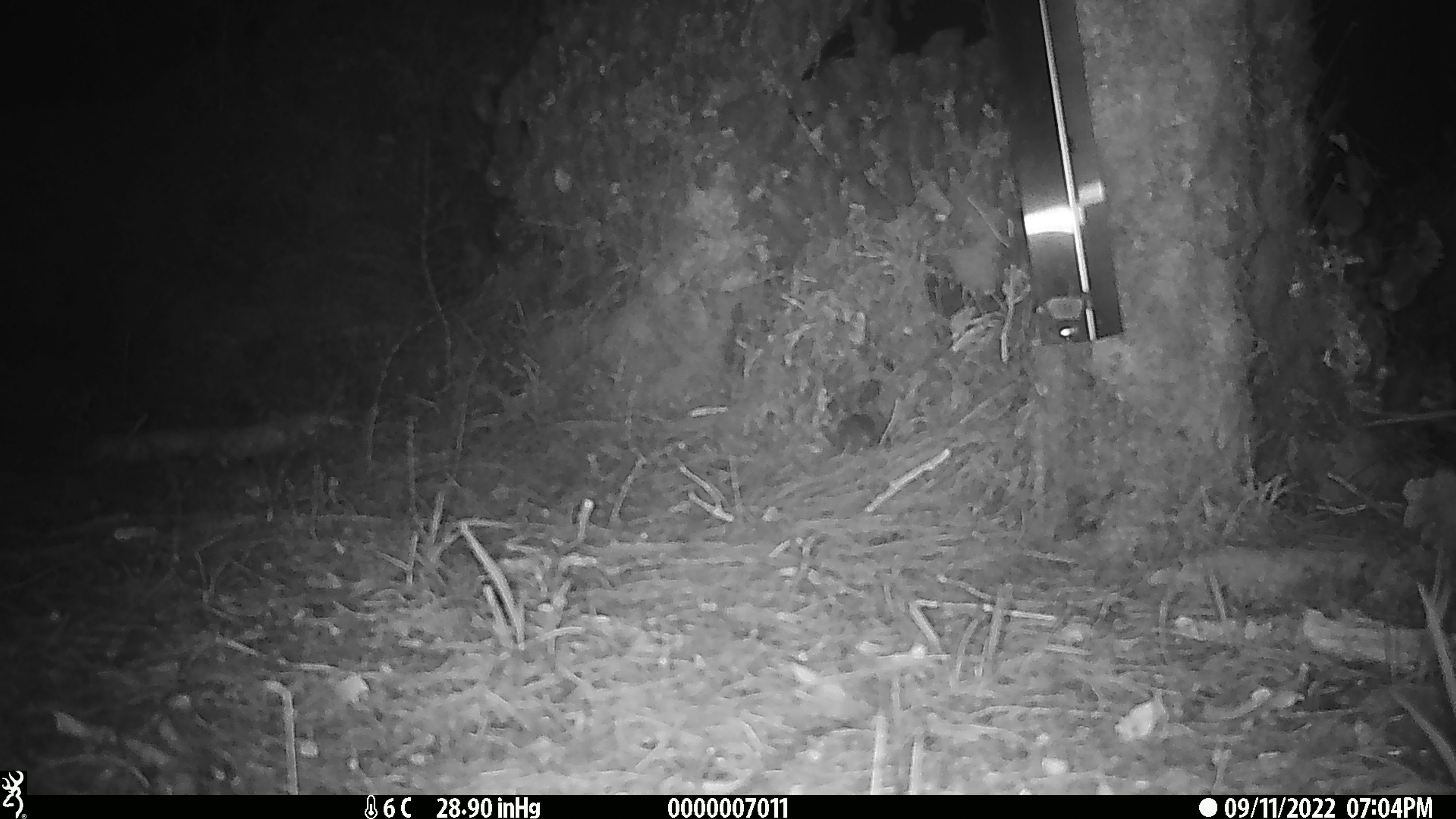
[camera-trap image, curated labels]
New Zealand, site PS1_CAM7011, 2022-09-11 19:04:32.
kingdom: Animalia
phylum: Chordata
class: Mammalia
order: Rodentia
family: Muridae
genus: Mus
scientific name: Mus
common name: mouse